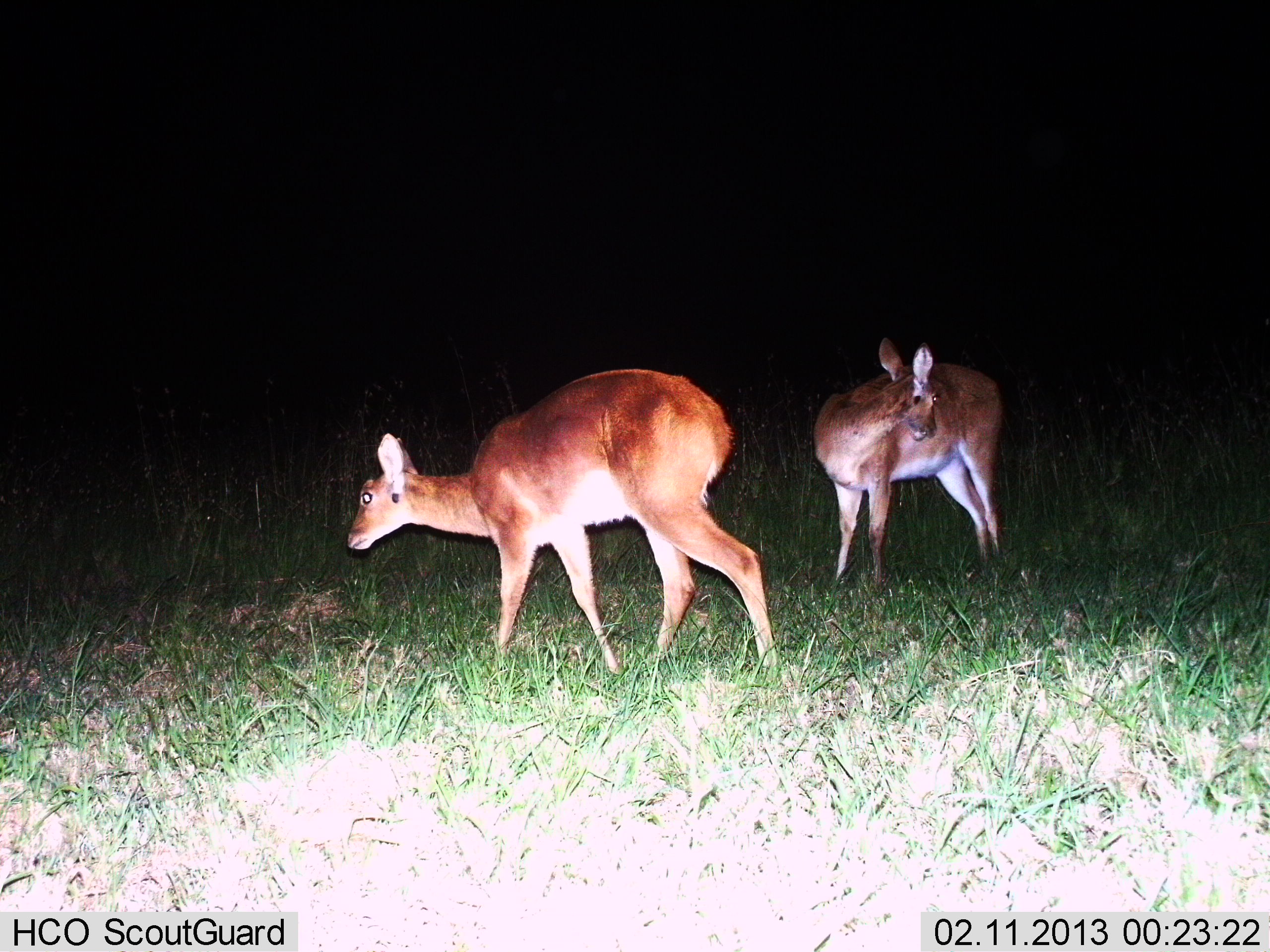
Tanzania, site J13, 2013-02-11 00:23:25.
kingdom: Animalia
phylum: Chordata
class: Mammalia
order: Artiodactyla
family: Bovidae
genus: Redunca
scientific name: Redunca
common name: reedbuck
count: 2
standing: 84%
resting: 0%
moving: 42%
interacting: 0%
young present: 0%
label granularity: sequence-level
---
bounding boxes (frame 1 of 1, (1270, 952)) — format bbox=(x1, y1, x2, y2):
animal: bbox=(347, 369, 781, 673); bbox=(814, 338, 1005, 586)